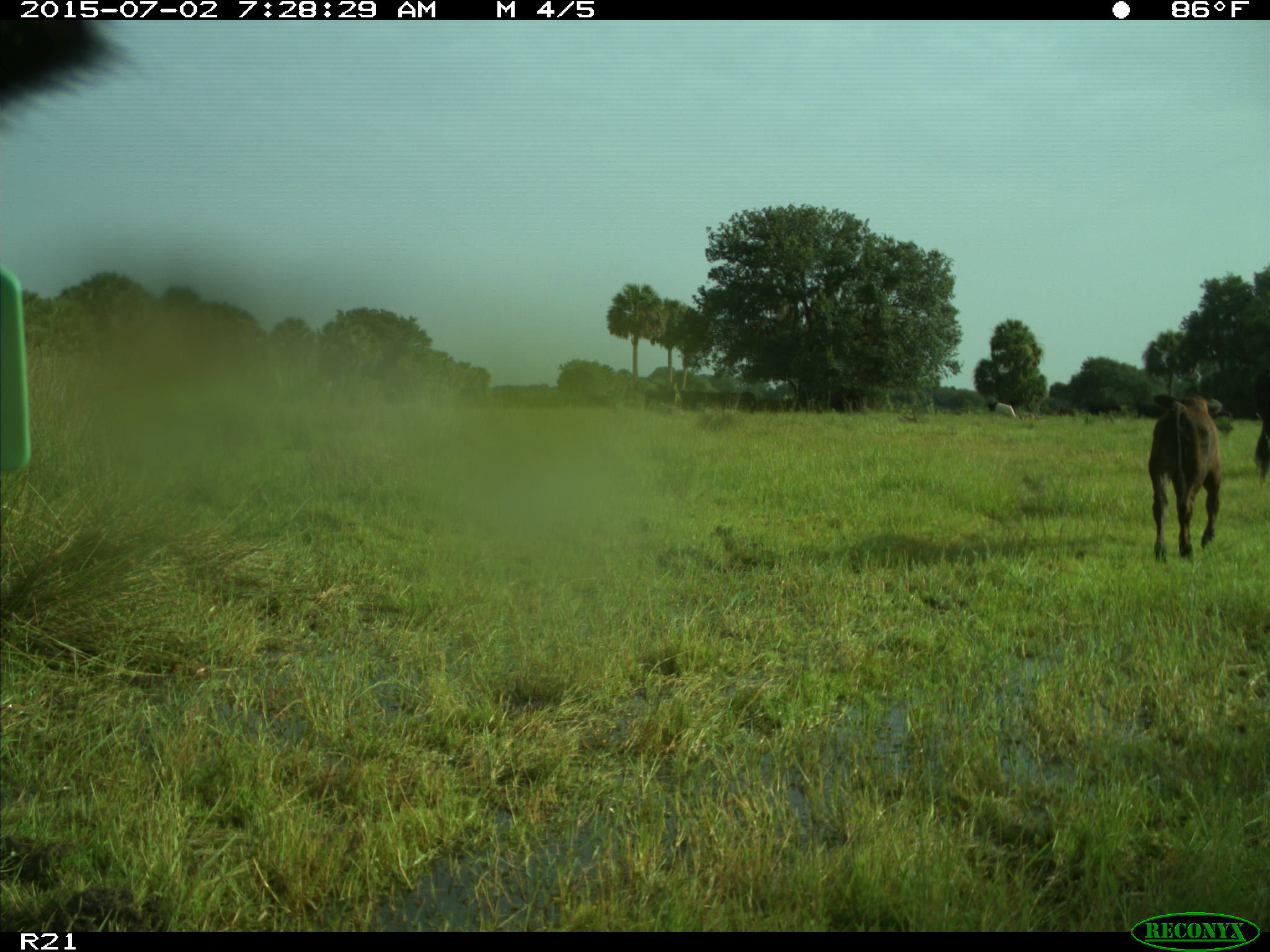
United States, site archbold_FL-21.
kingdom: Animalia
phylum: Chordata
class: Mammalia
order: Artiodactyla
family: Bovidae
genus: Bos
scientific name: Bos taurus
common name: domestic cow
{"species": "Bos taurus (domestic cow)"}